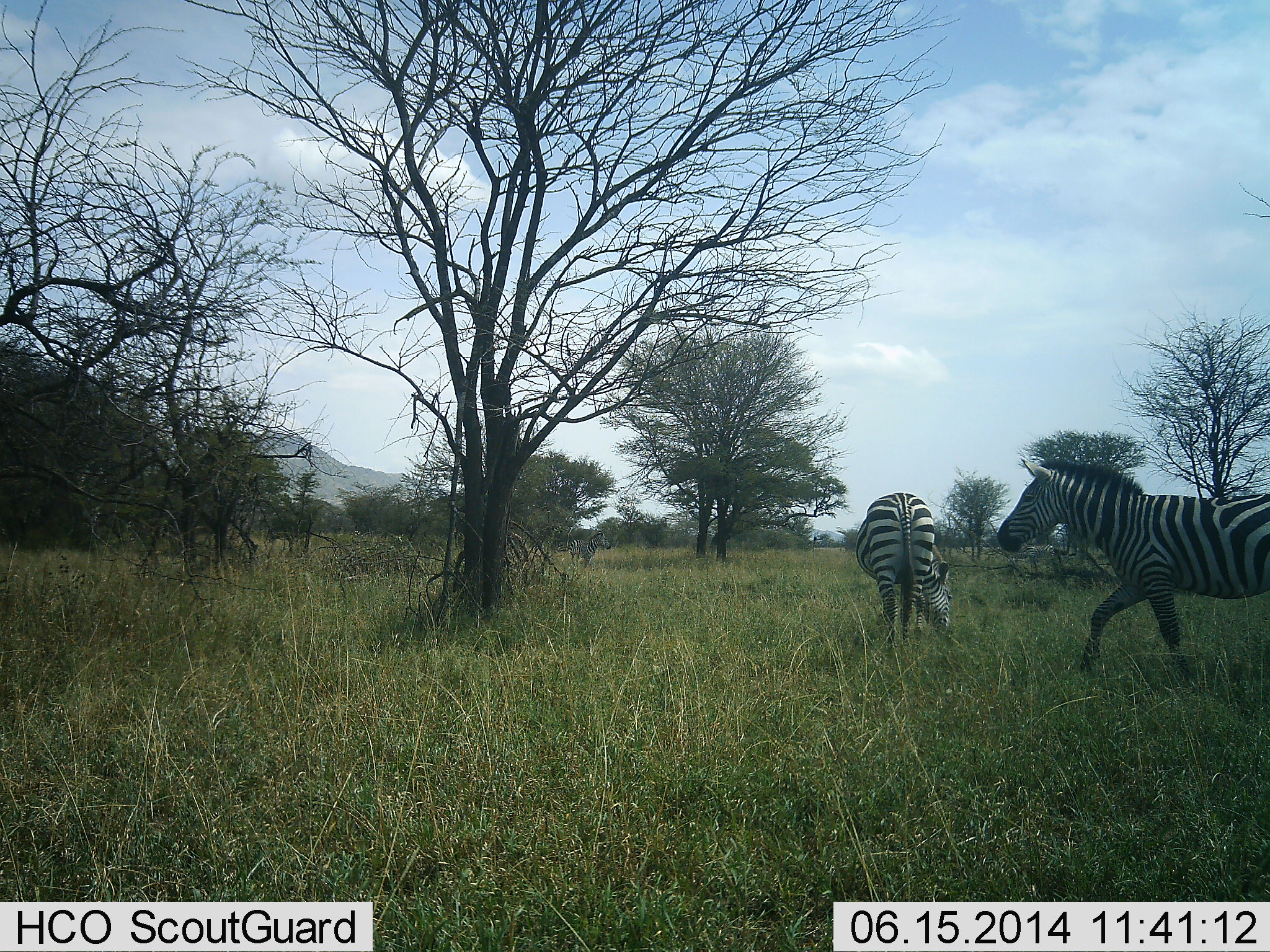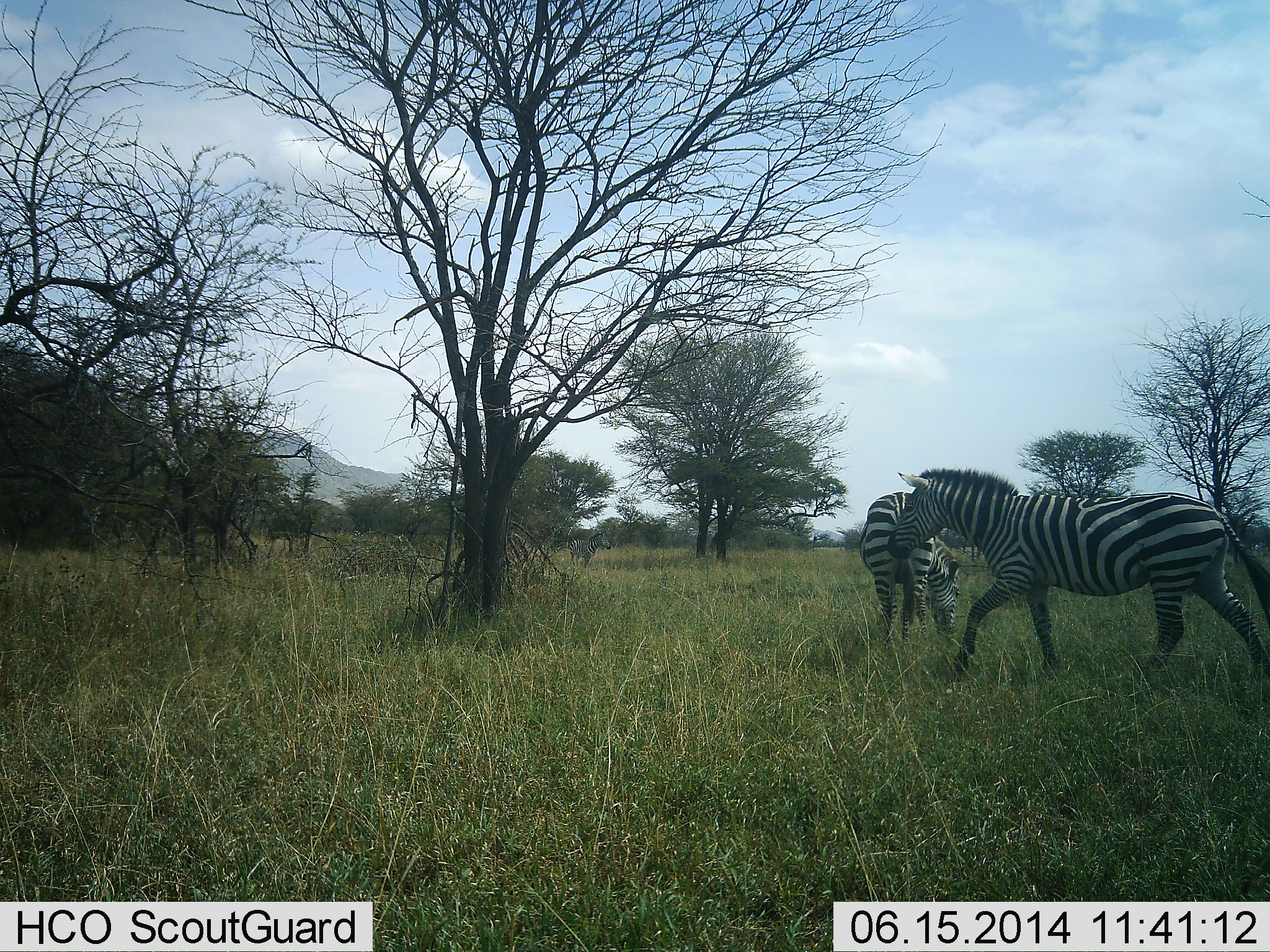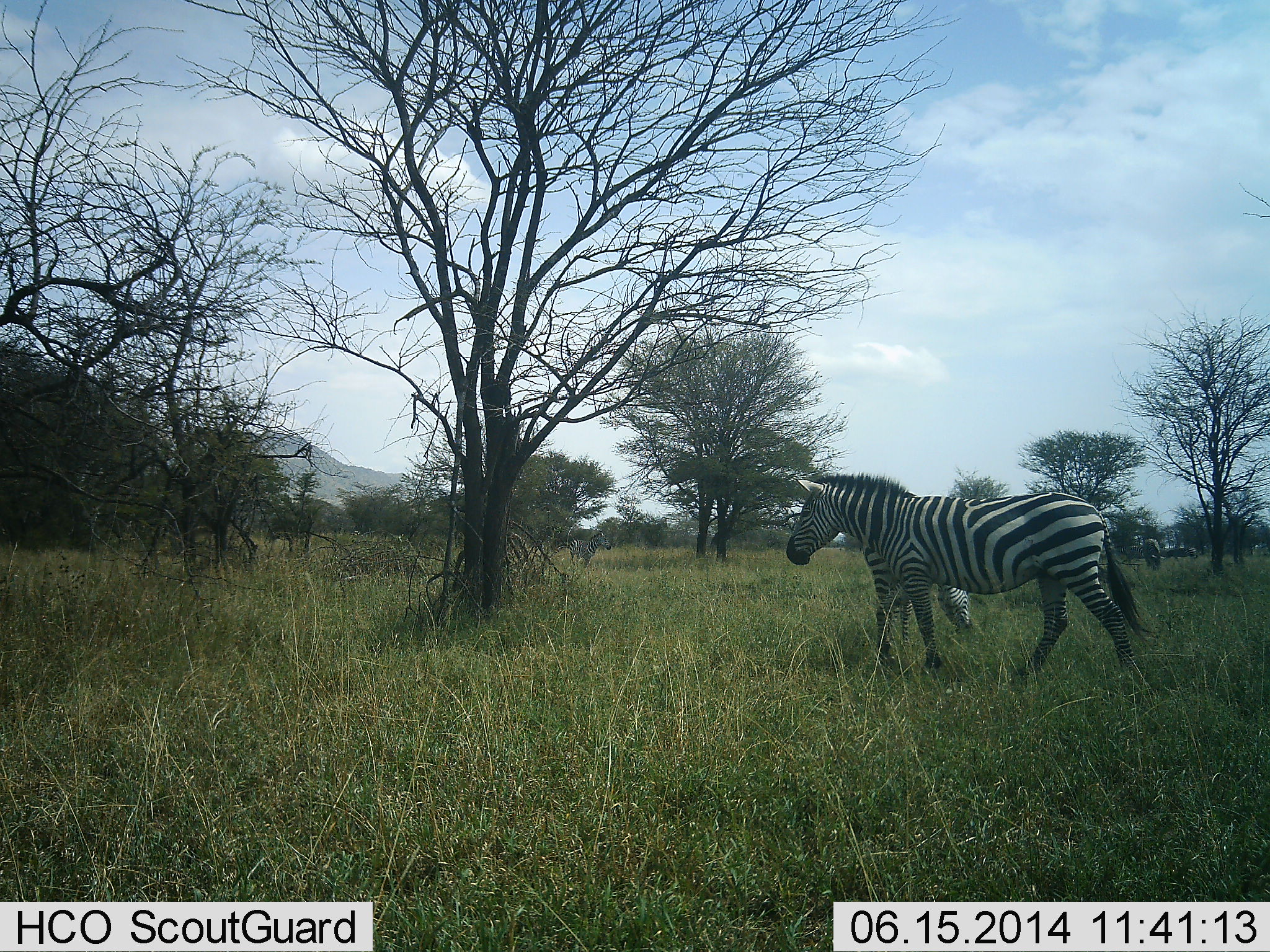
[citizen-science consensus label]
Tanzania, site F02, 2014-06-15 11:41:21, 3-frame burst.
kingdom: Animalia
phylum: Chordata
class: Mammalia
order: Perissodactyla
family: Equidae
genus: Equus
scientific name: Equus quagga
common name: plains zebra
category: zebra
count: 2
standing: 36%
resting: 0%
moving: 100%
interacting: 0%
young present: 0%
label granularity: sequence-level